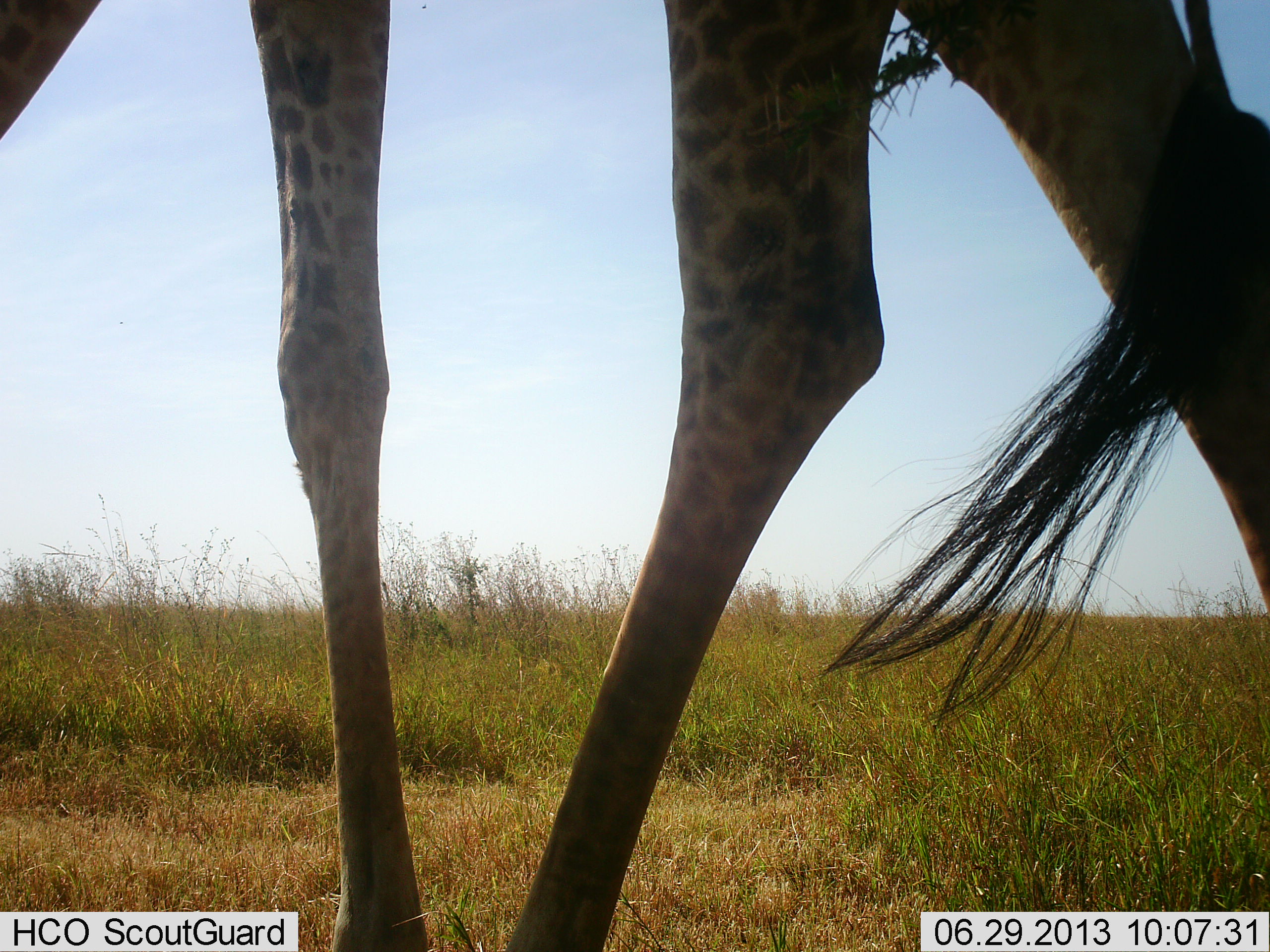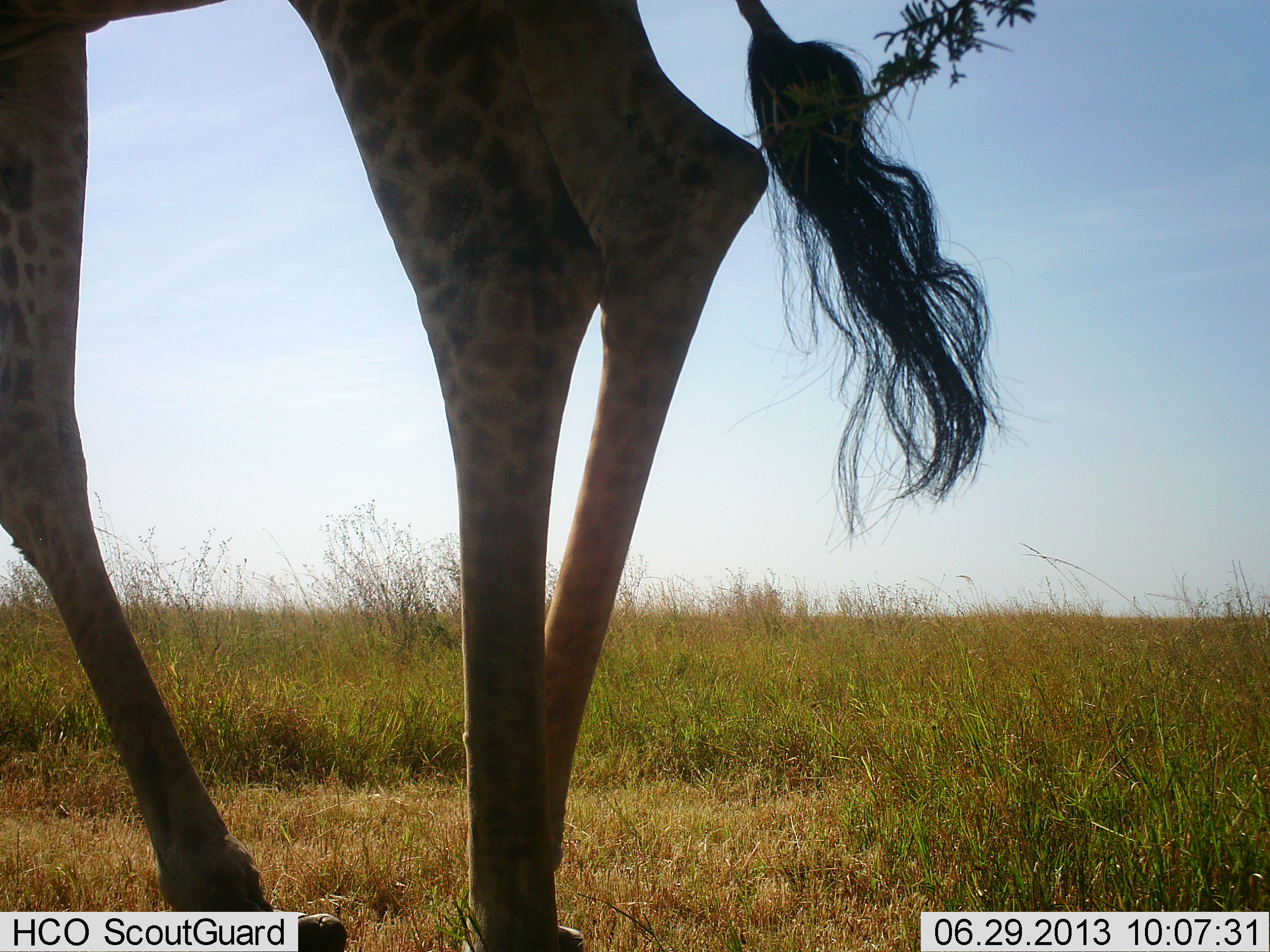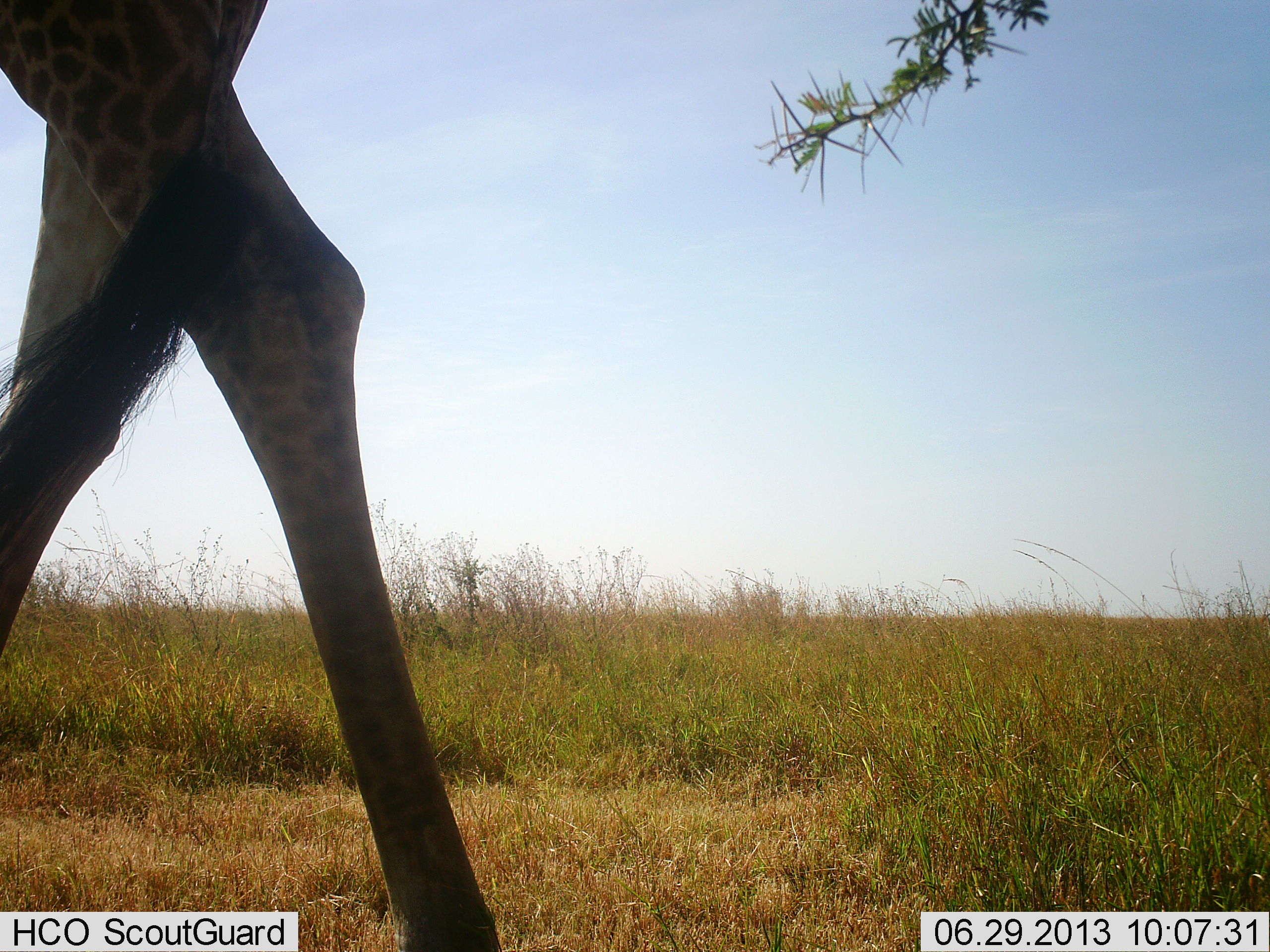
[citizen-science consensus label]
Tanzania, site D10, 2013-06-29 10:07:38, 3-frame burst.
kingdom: Animalia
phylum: Chordata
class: Mammalia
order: Artiodactyla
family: Giraffidae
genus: Giraffa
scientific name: Giraffa camelopardalis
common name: giraffe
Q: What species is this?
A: Giraffe (Giraffa camelopardalis).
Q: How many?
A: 1.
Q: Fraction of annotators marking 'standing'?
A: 29%.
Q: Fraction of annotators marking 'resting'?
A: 0%.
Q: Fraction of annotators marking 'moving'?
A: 76%.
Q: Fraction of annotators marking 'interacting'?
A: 0%.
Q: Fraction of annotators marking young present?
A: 0%.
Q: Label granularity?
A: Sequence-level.